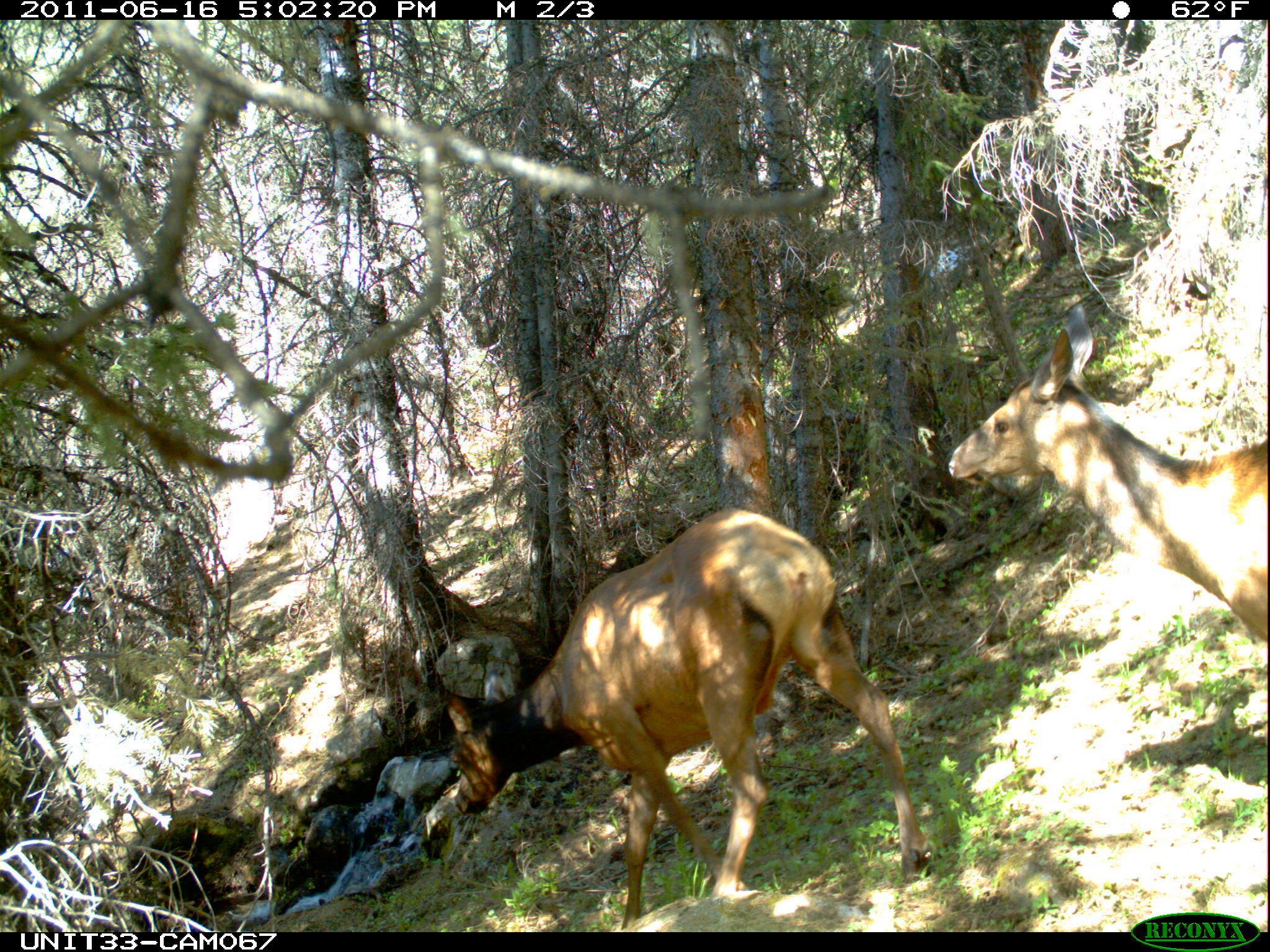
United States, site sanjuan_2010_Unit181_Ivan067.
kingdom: Animalia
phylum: Chordata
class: Mammalia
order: Artiodactyla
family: Cervidae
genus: Cervus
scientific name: Cervus elaphus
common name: red deer